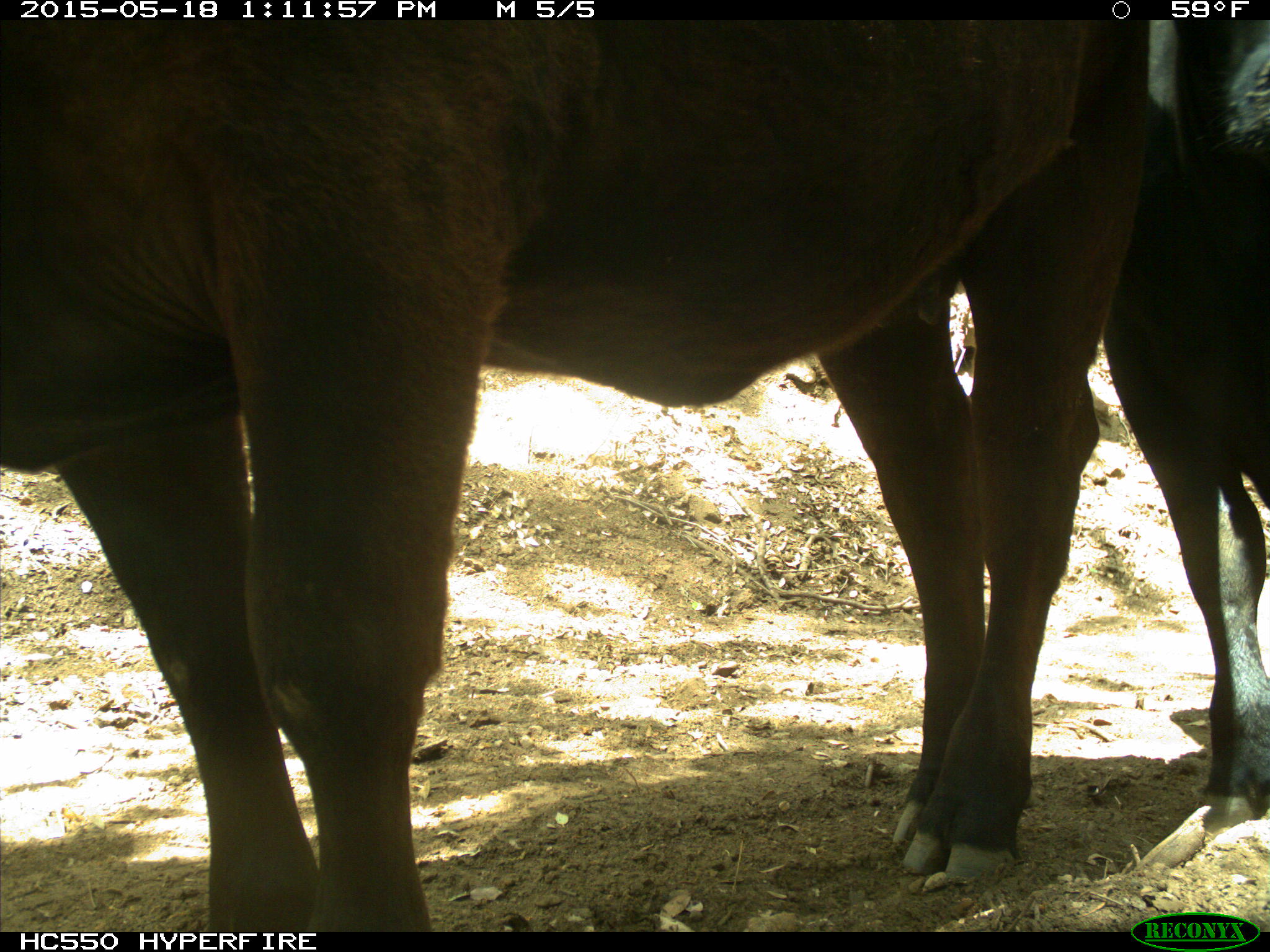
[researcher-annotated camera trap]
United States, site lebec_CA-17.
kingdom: Animalia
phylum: Chordata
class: Mammalia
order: Artiodactyla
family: Bovidae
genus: Bos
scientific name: Bos taurus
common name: domestic cow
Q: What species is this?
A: Bos taurus (domestic cow).